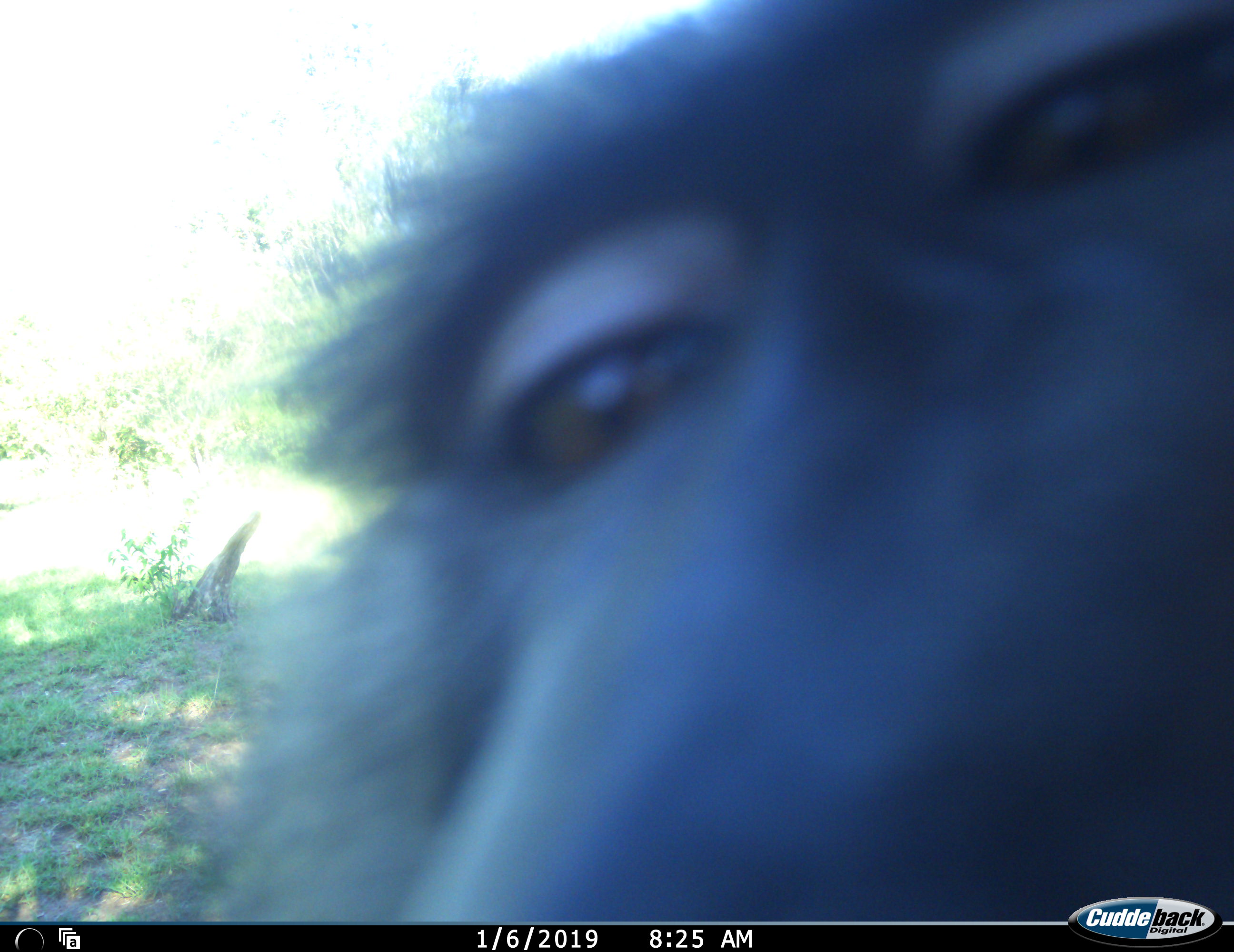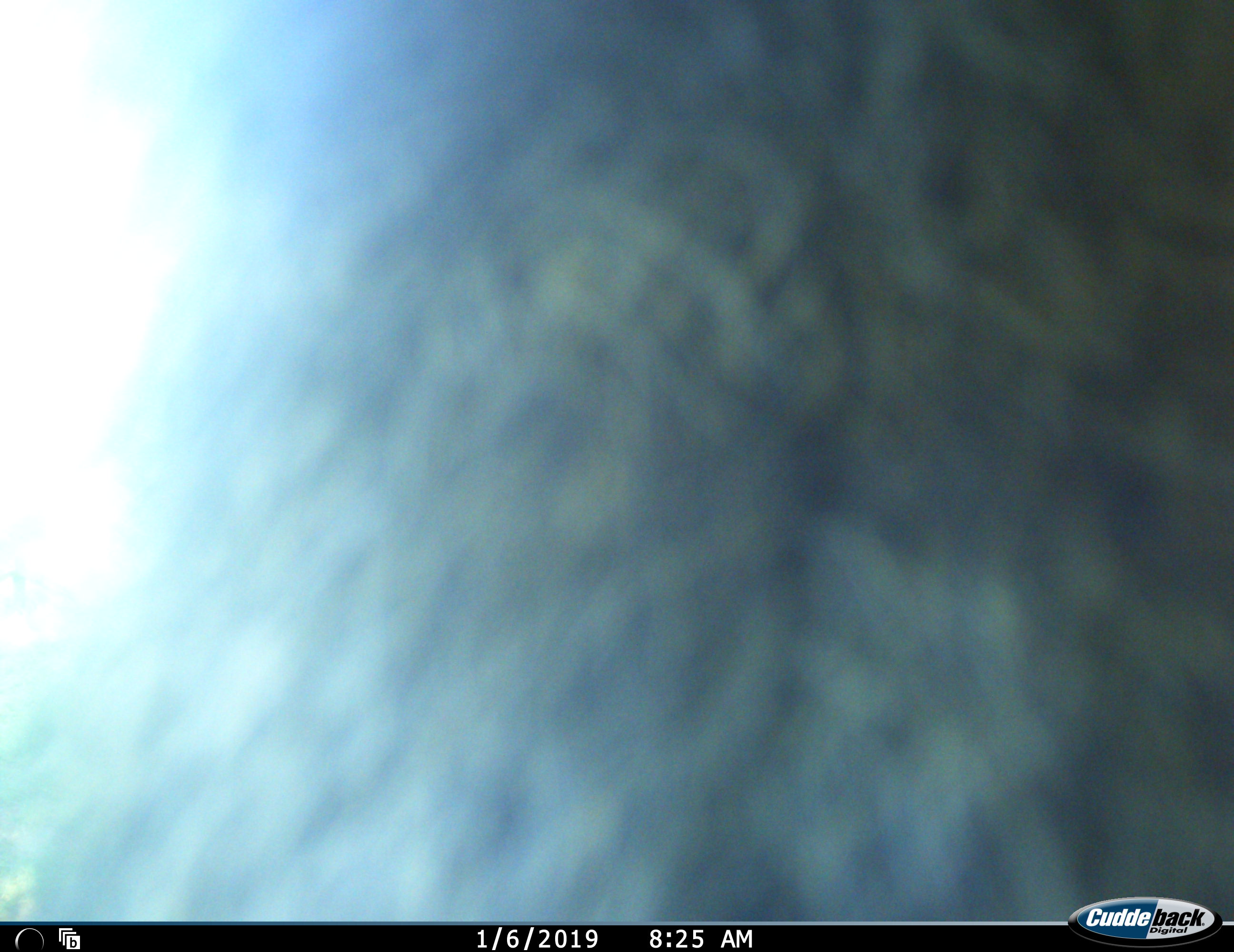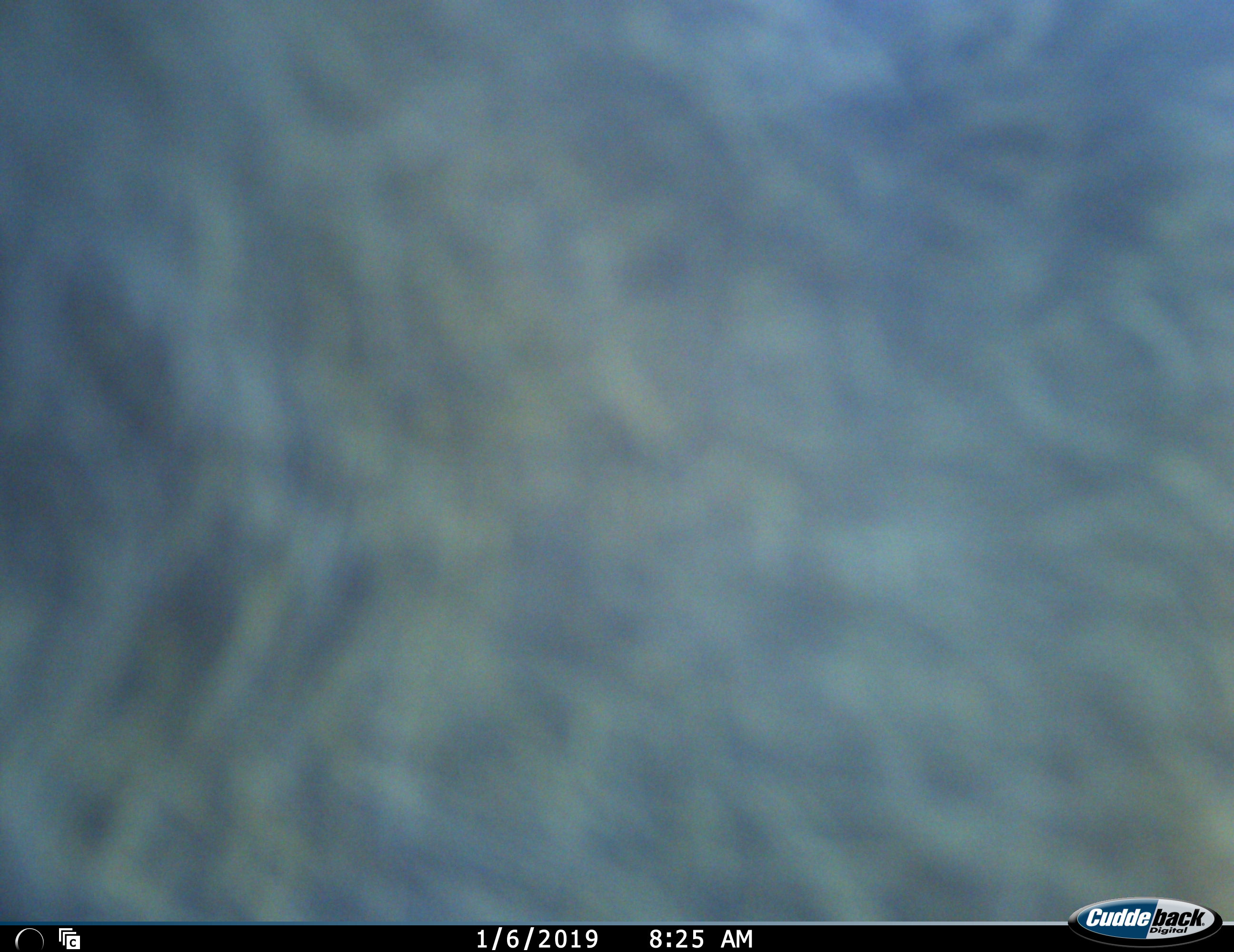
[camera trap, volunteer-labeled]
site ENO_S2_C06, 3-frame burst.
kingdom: Animalia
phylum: Chordata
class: Mammalia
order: Primates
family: Cercopithecidae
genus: Papio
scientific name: Papio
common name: baboon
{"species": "baboon (Papio)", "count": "1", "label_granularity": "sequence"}